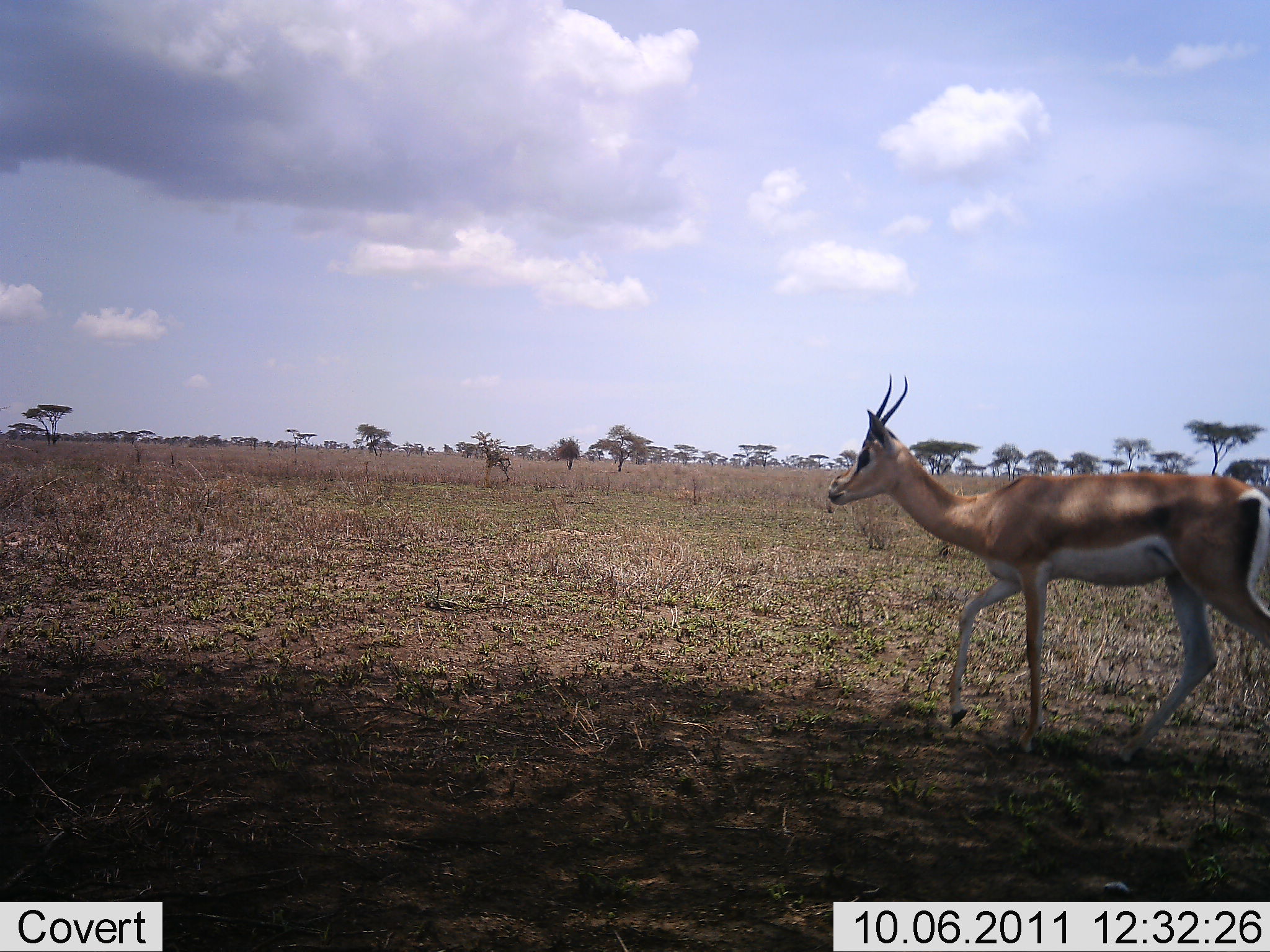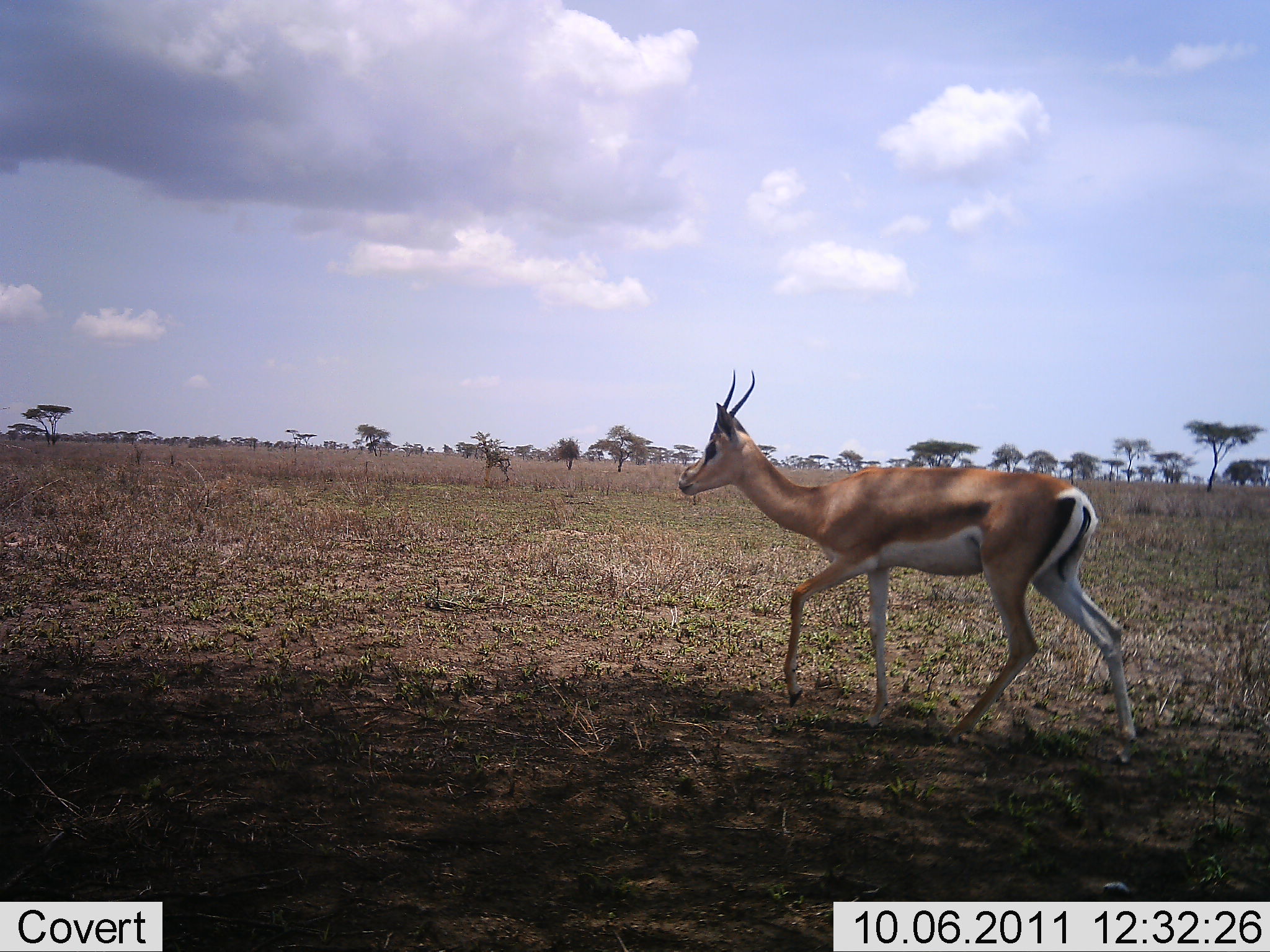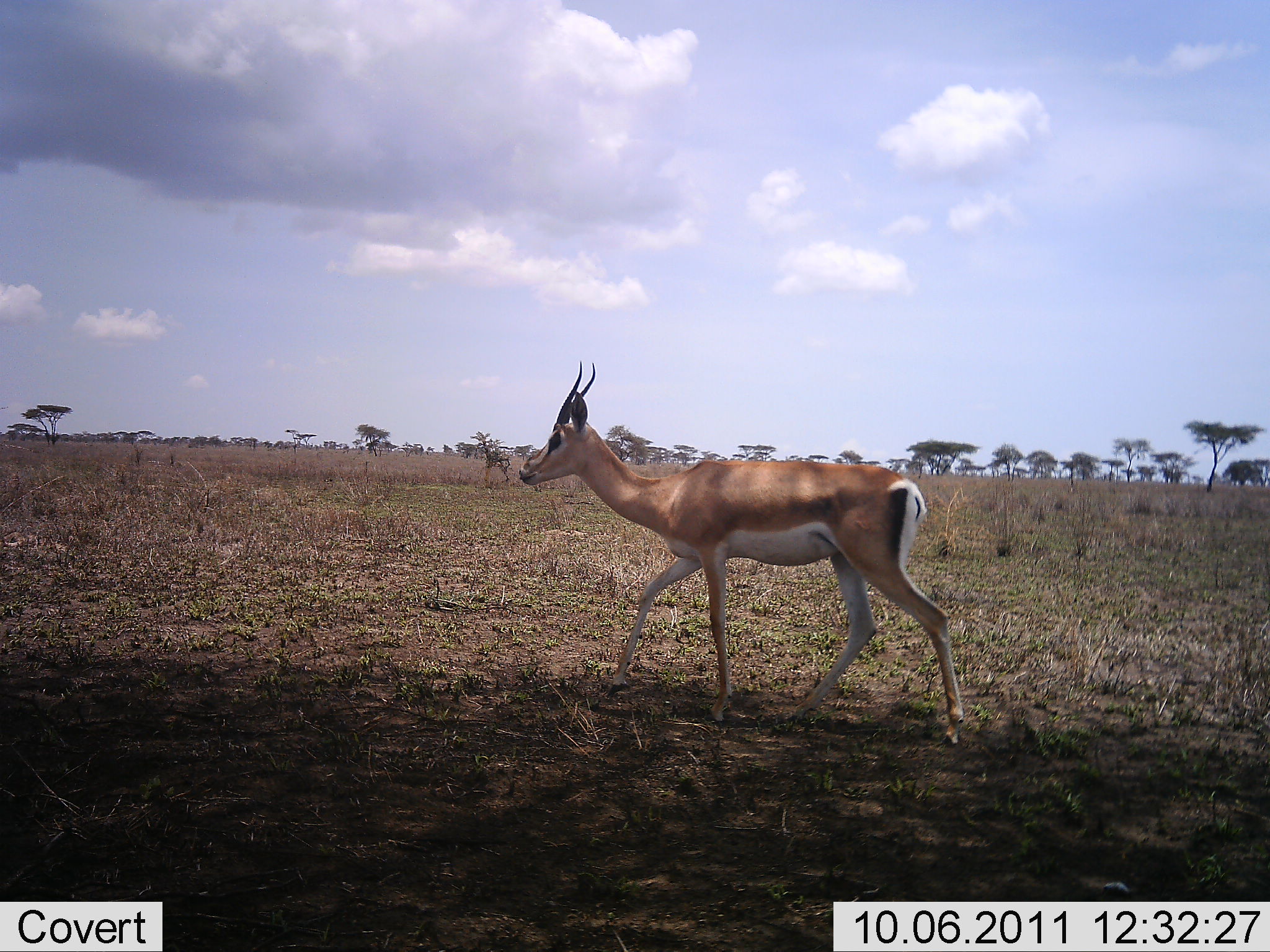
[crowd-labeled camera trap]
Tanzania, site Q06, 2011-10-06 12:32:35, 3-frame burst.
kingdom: Animalia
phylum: Chordata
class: Mammalia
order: Artiodactyla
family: Bovidae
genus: Nanger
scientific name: Nanger granti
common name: grant's gazelle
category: gazellegrants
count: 1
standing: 17%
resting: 0%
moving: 100%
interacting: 0%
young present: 0%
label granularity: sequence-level